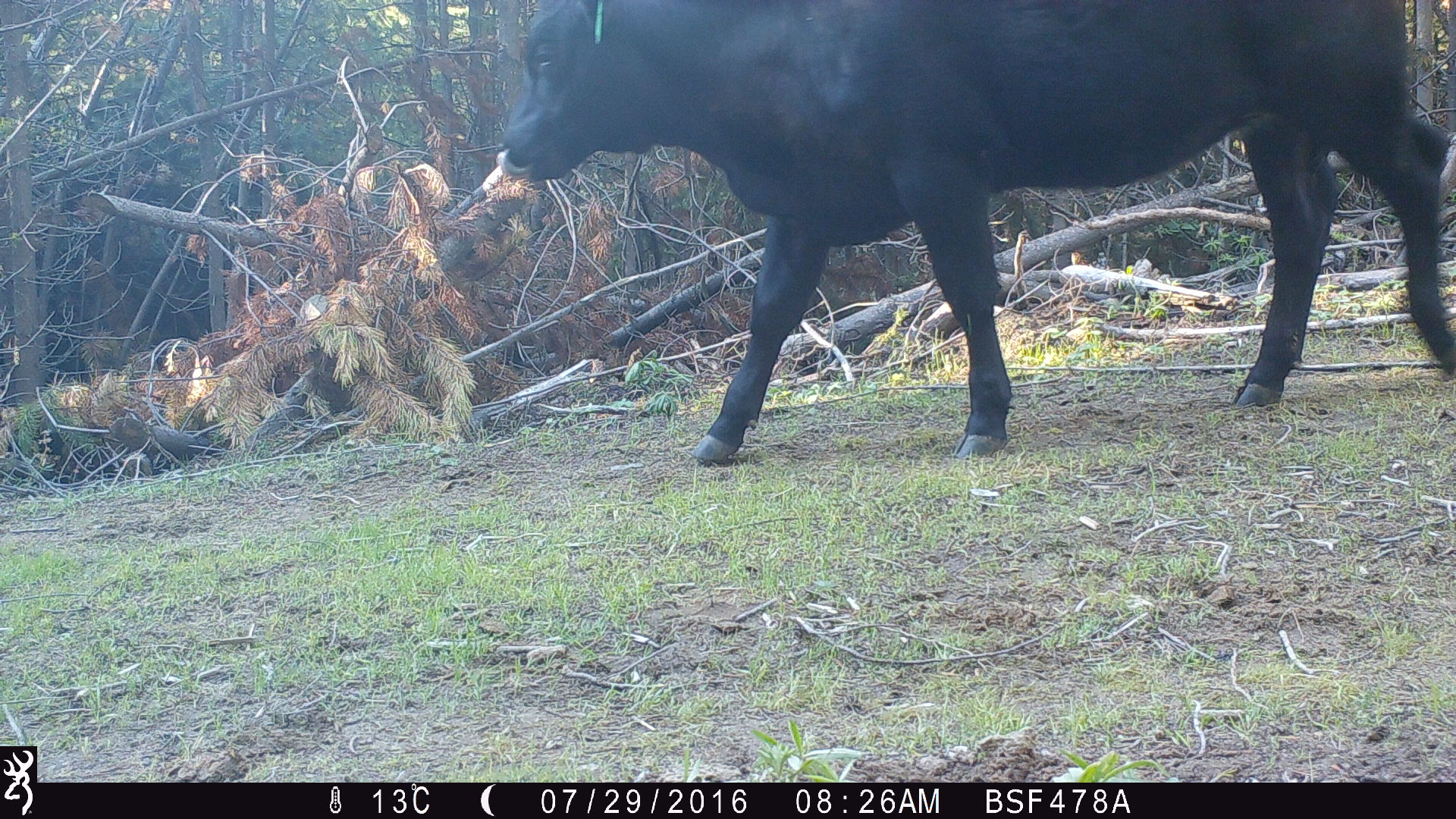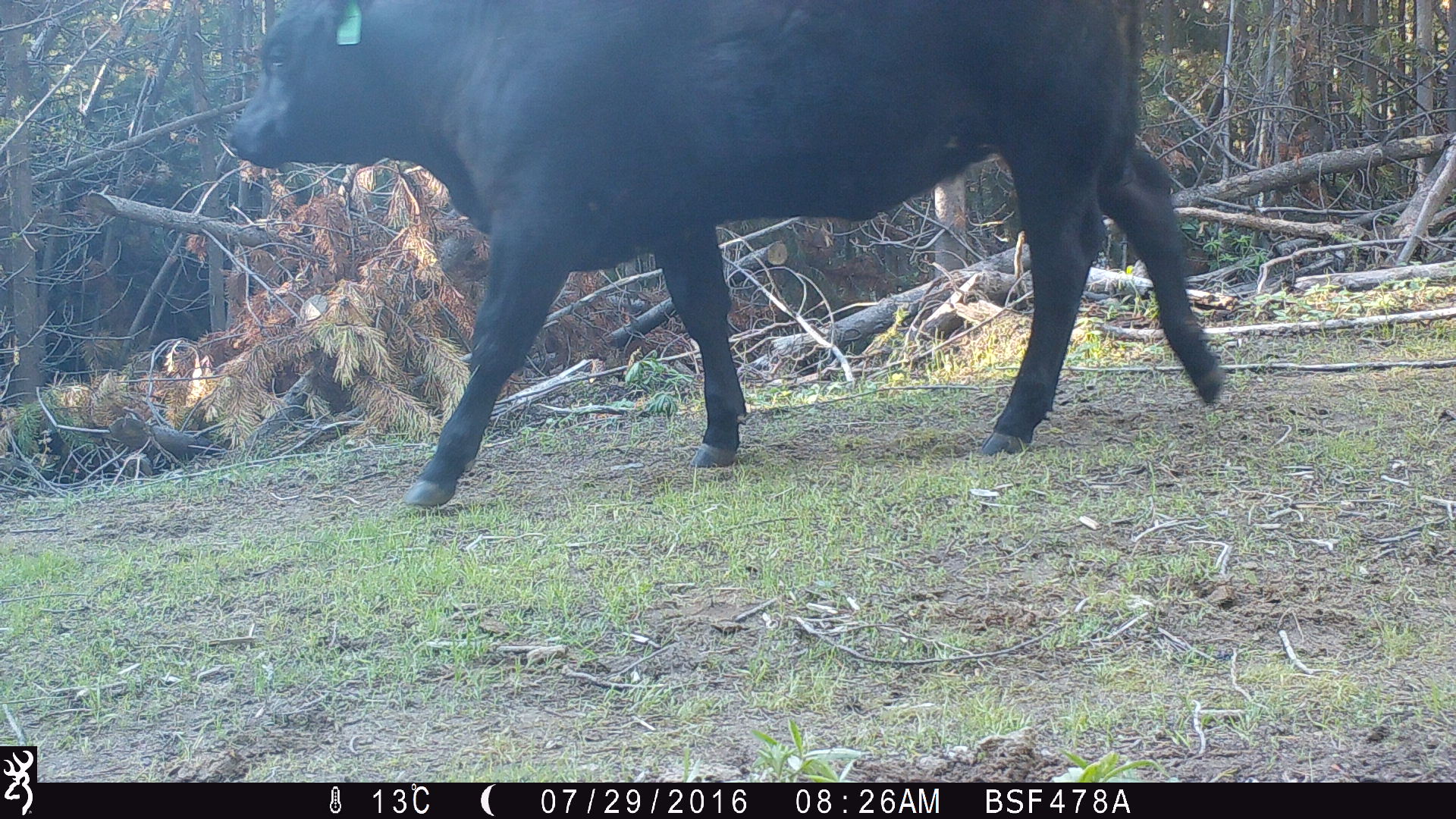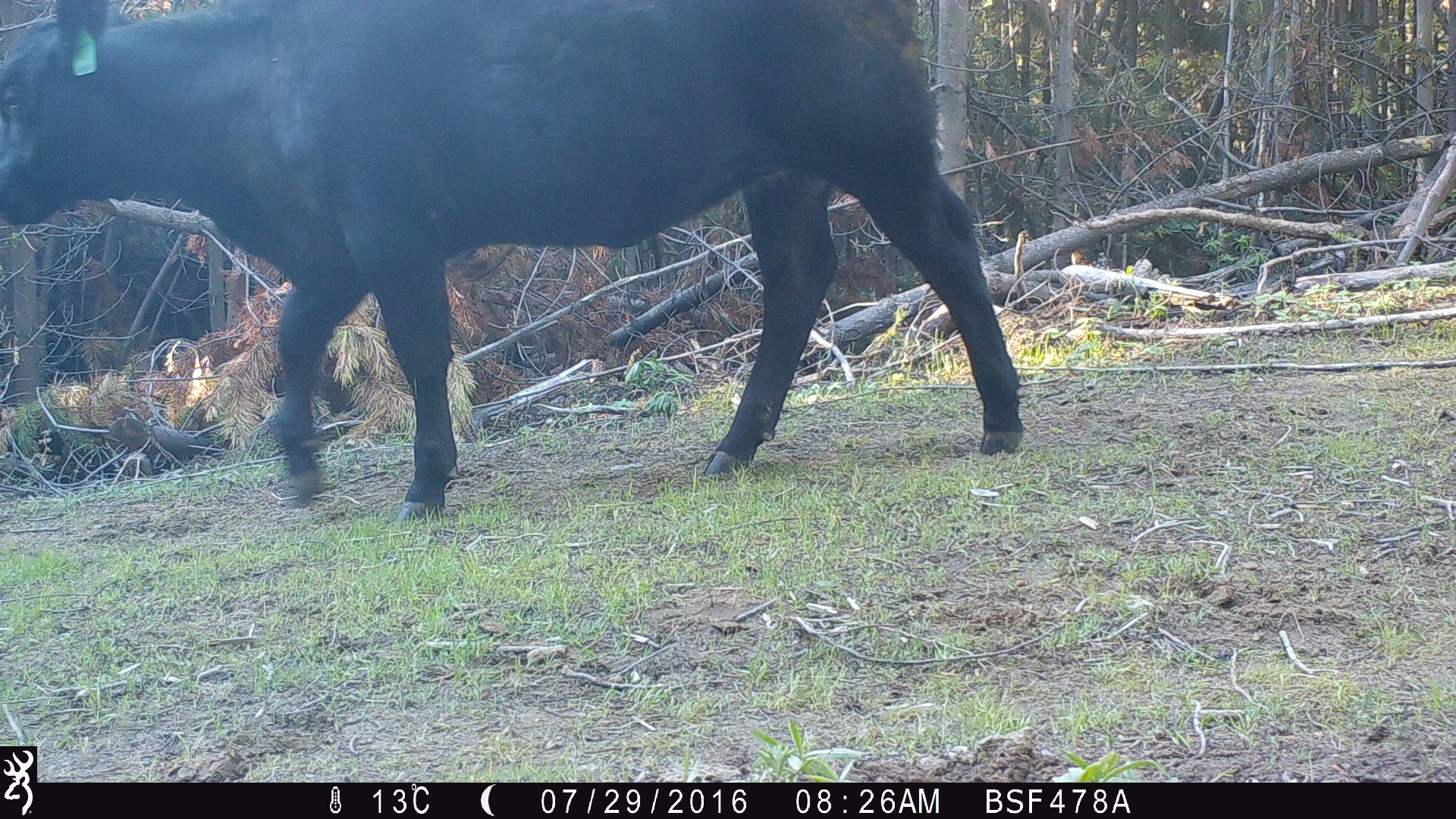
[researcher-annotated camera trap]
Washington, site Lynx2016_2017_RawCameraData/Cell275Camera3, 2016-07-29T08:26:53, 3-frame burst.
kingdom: Animalia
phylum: Chordata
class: Mammalia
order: Artiodactyla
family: Bovidae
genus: Bos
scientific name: Bos taurus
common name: domestic cattle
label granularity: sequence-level